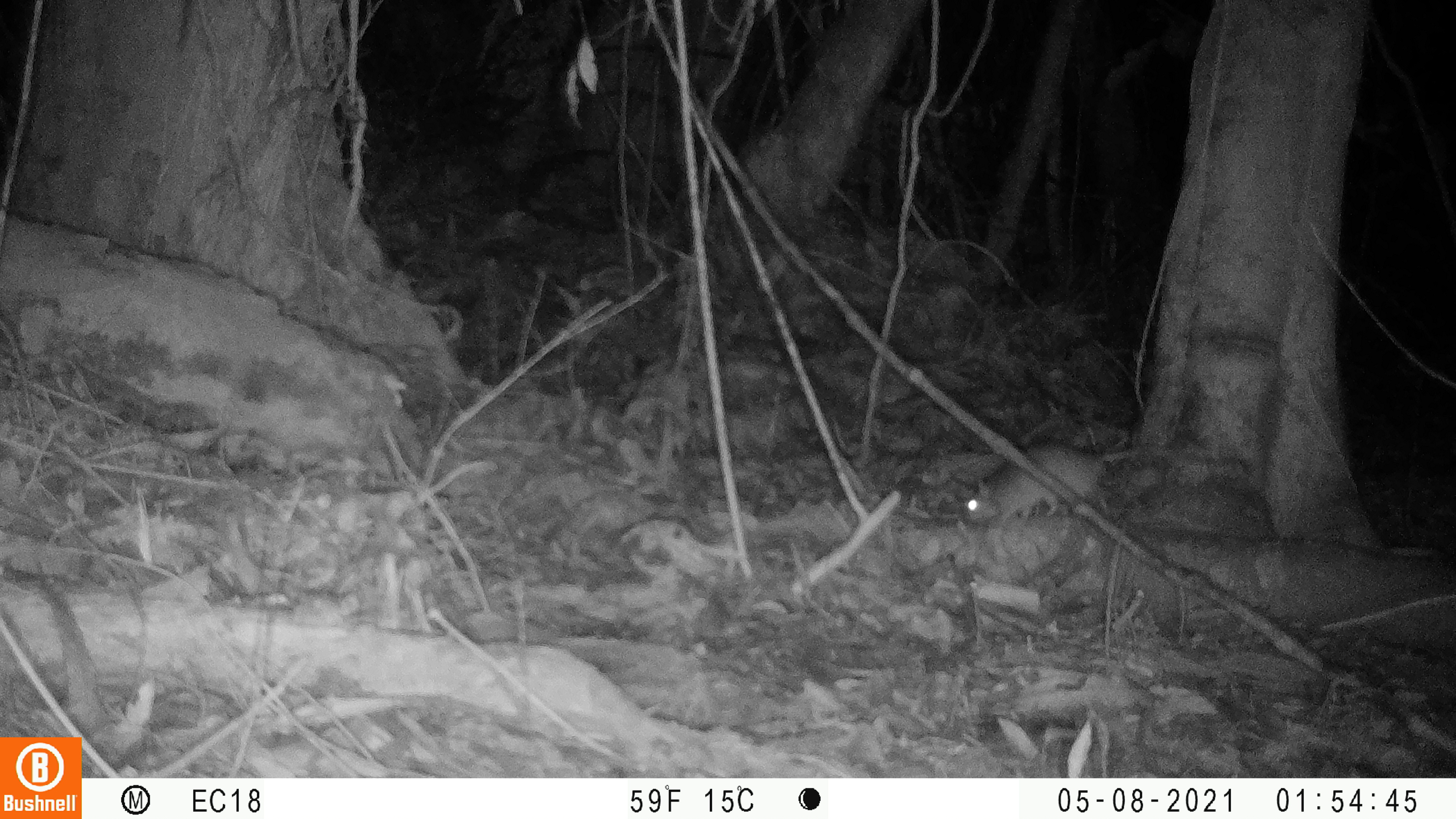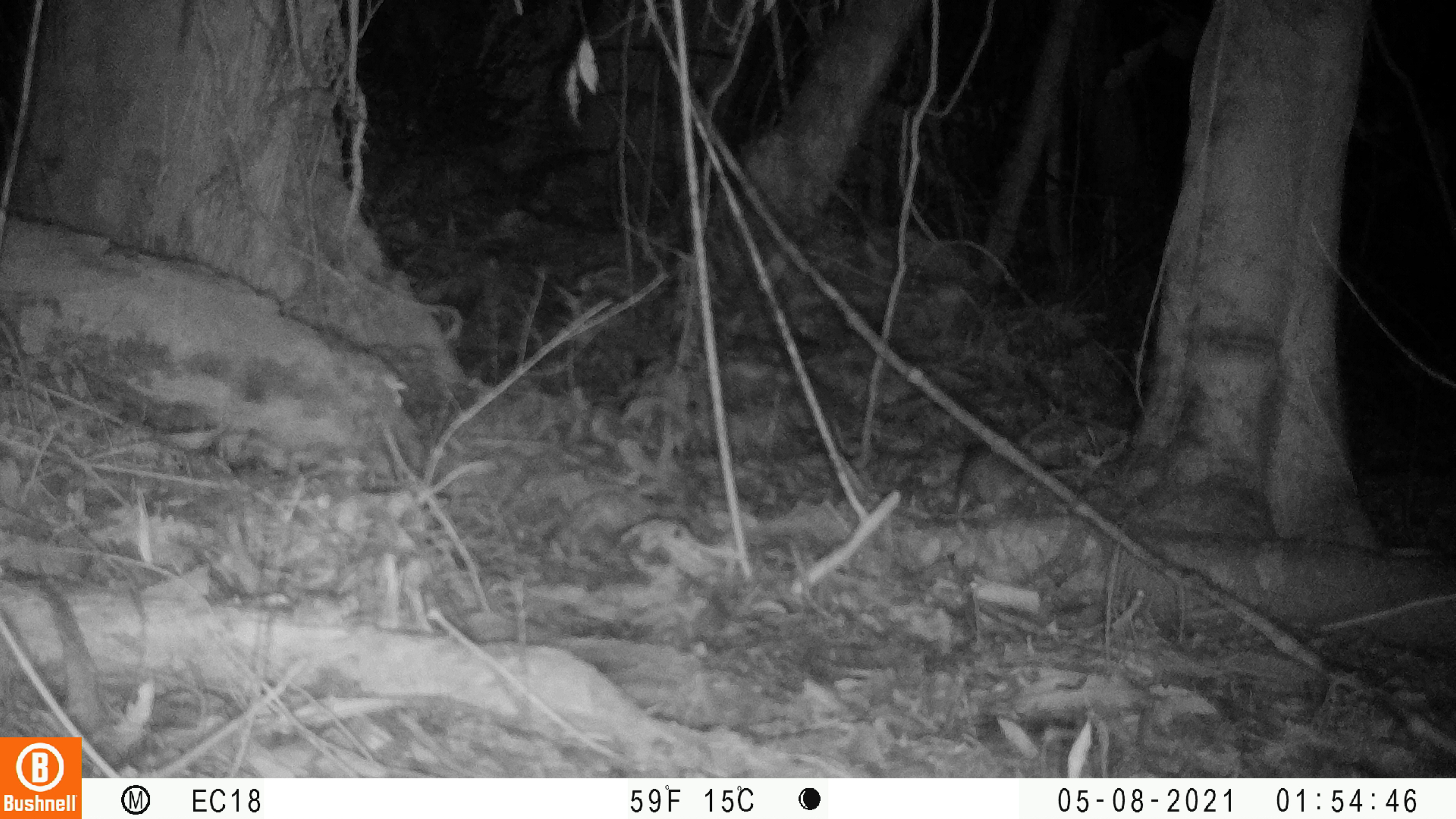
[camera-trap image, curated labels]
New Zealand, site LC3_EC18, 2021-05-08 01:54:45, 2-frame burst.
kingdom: Animalia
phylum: Chordata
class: Mammalia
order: Rodentia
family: Muridae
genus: Rattus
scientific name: Rattus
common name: rat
Rat (Rattus).